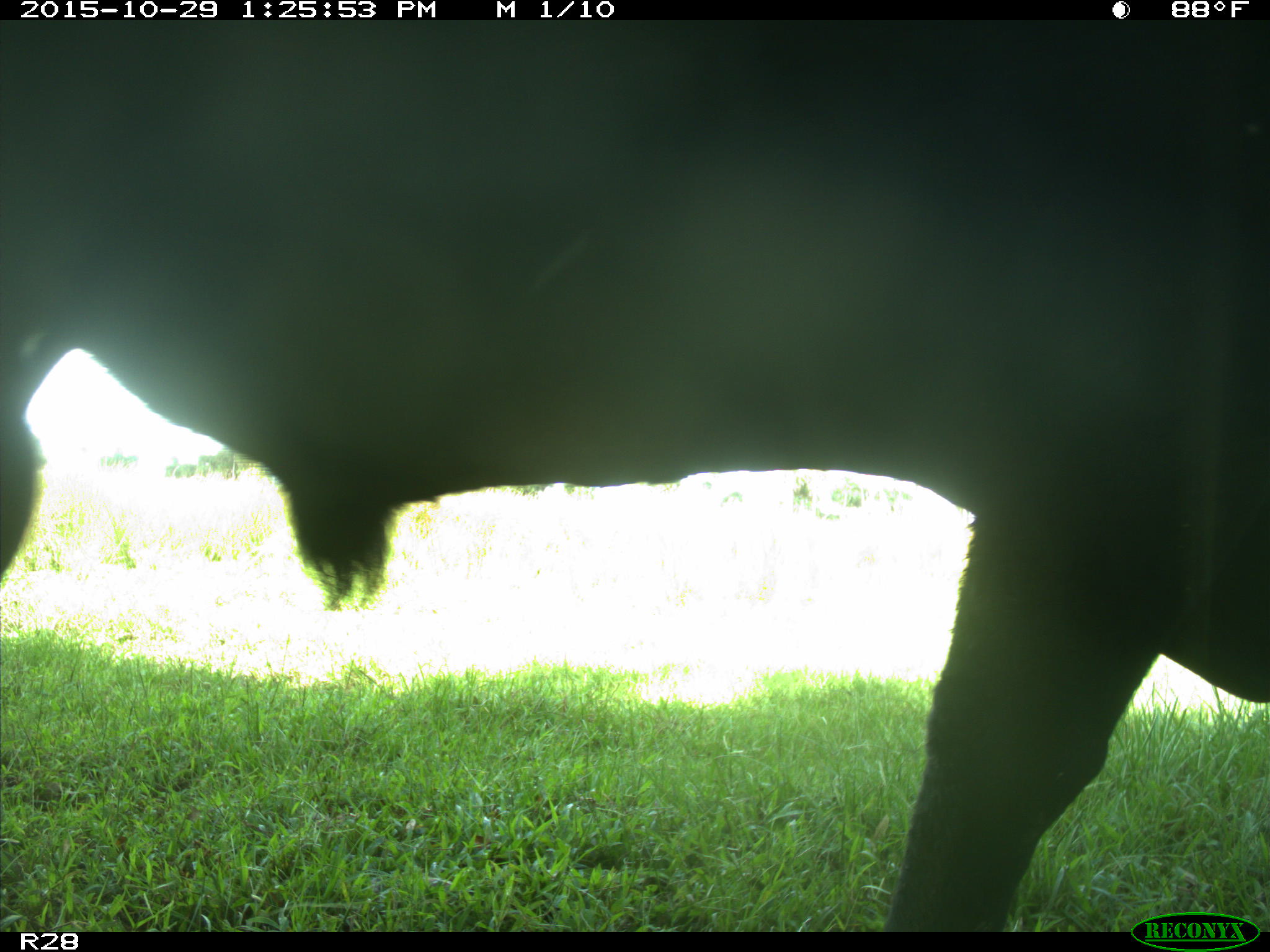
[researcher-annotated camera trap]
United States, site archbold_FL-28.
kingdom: Animalia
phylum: Chordata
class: Mammalia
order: Artiodactyla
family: Bovidae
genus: Bos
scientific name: Bos taurus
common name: domestic cow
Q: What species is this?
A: Bos taurus (domestic cow).